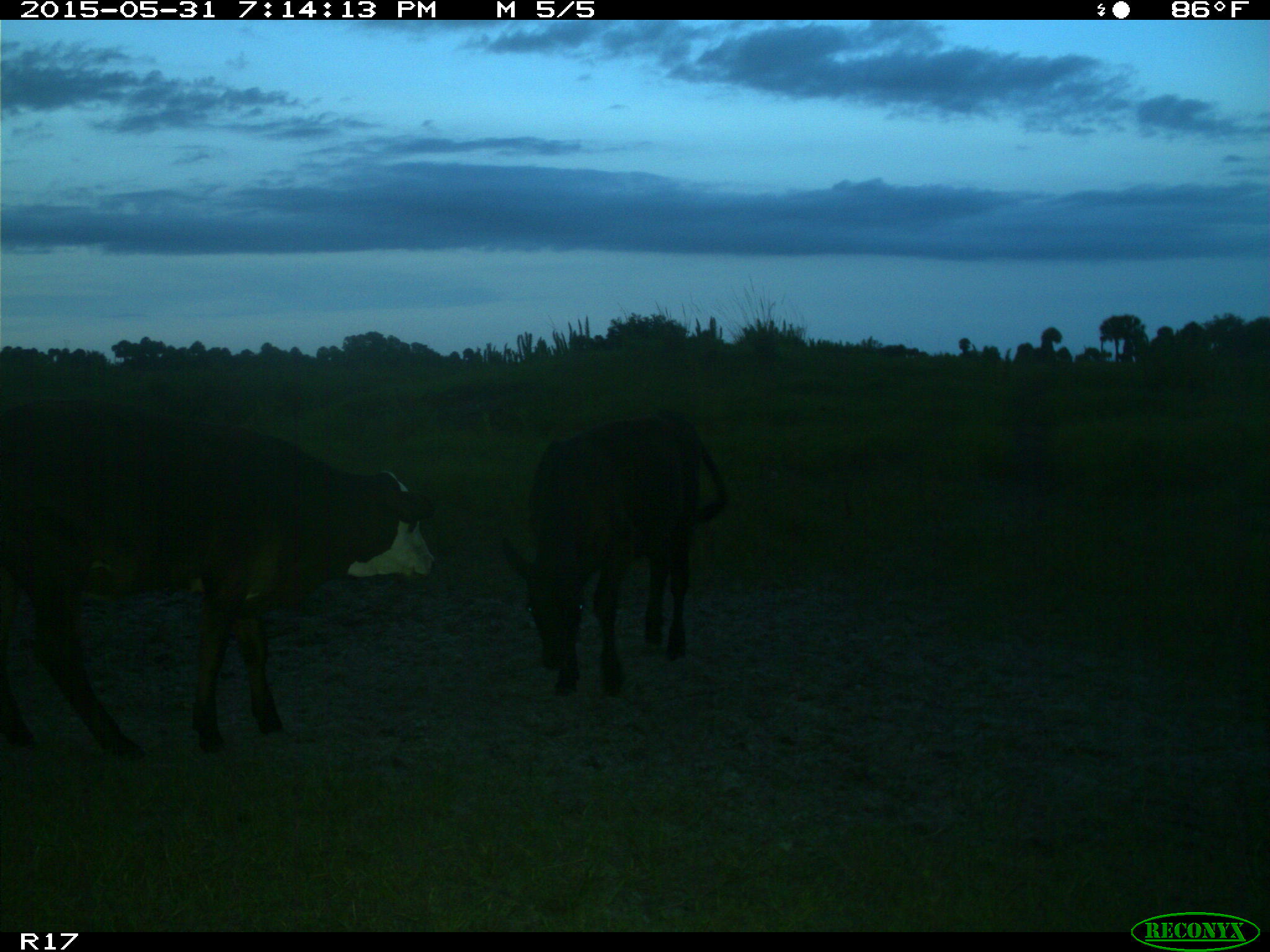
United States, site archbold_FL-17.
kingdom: Animalia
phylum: Chordata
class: Mammalia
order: Artiodactyla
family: Bovidae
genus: Bos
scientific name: Bos taurus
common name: domestic cow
Bos taurus (domestic cow).